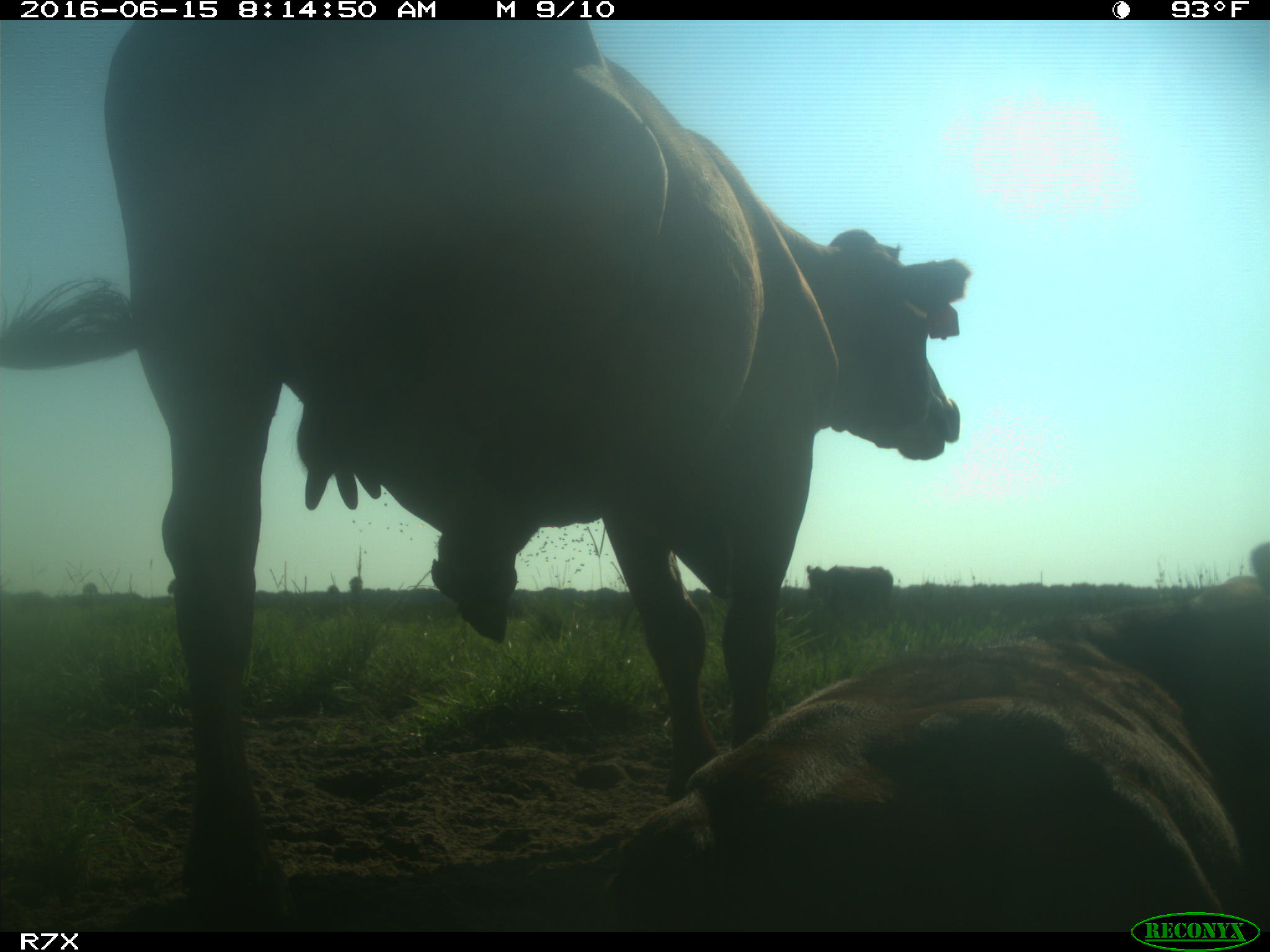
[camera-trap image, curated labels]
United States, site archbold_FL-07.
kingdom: Animalia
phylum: Chordata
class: Mammalia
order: Artiodactyla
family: Bovidae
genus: Bos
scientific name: Bos taurus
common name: domestic cow